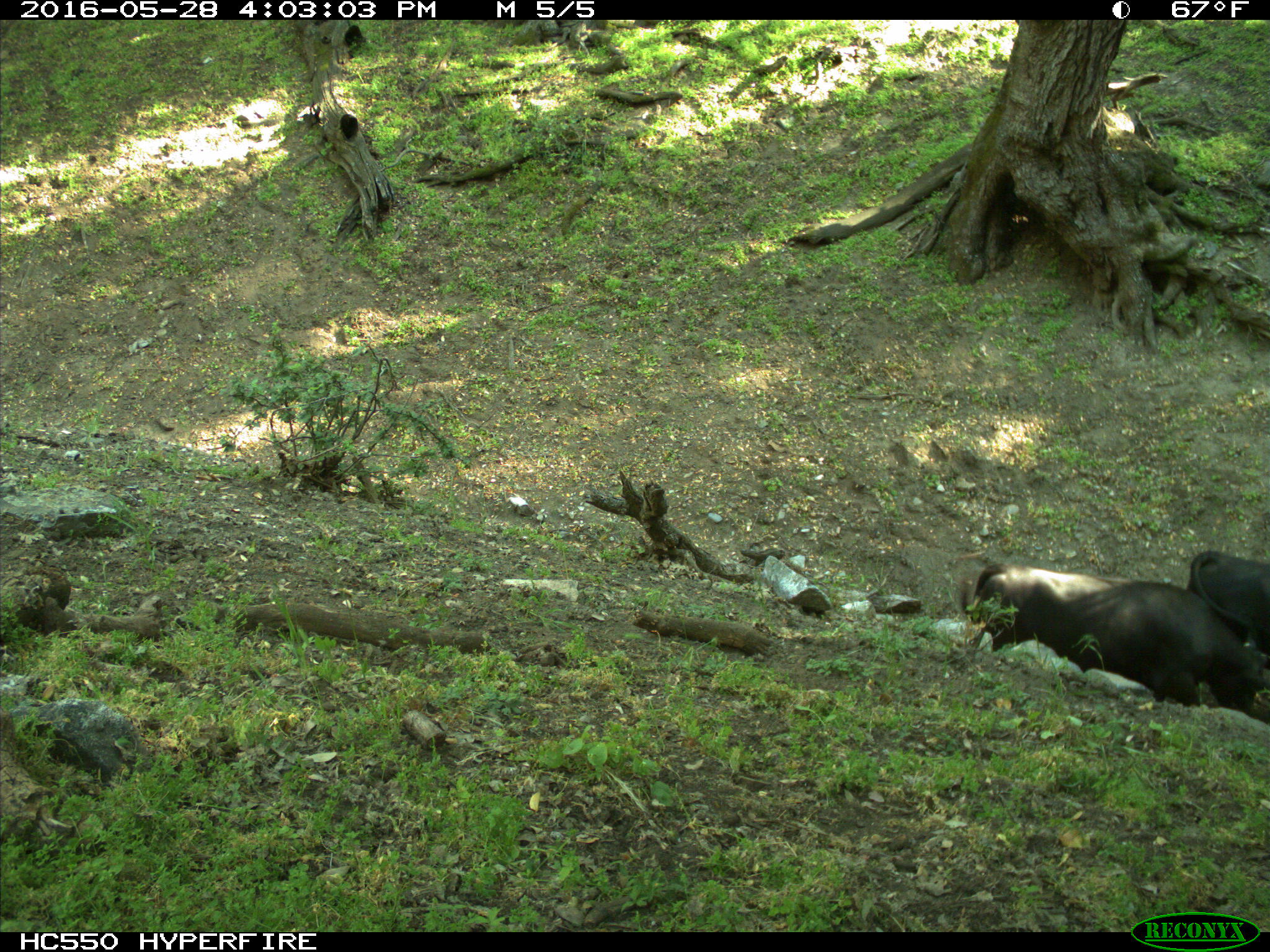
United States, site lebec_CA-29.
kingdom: Animalia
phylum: Chordata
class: Mammalia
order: Artiodactyla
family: Bovidae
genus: Bos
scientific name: Bos taurus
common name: domestic cow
Bos taurus (domestic cow).